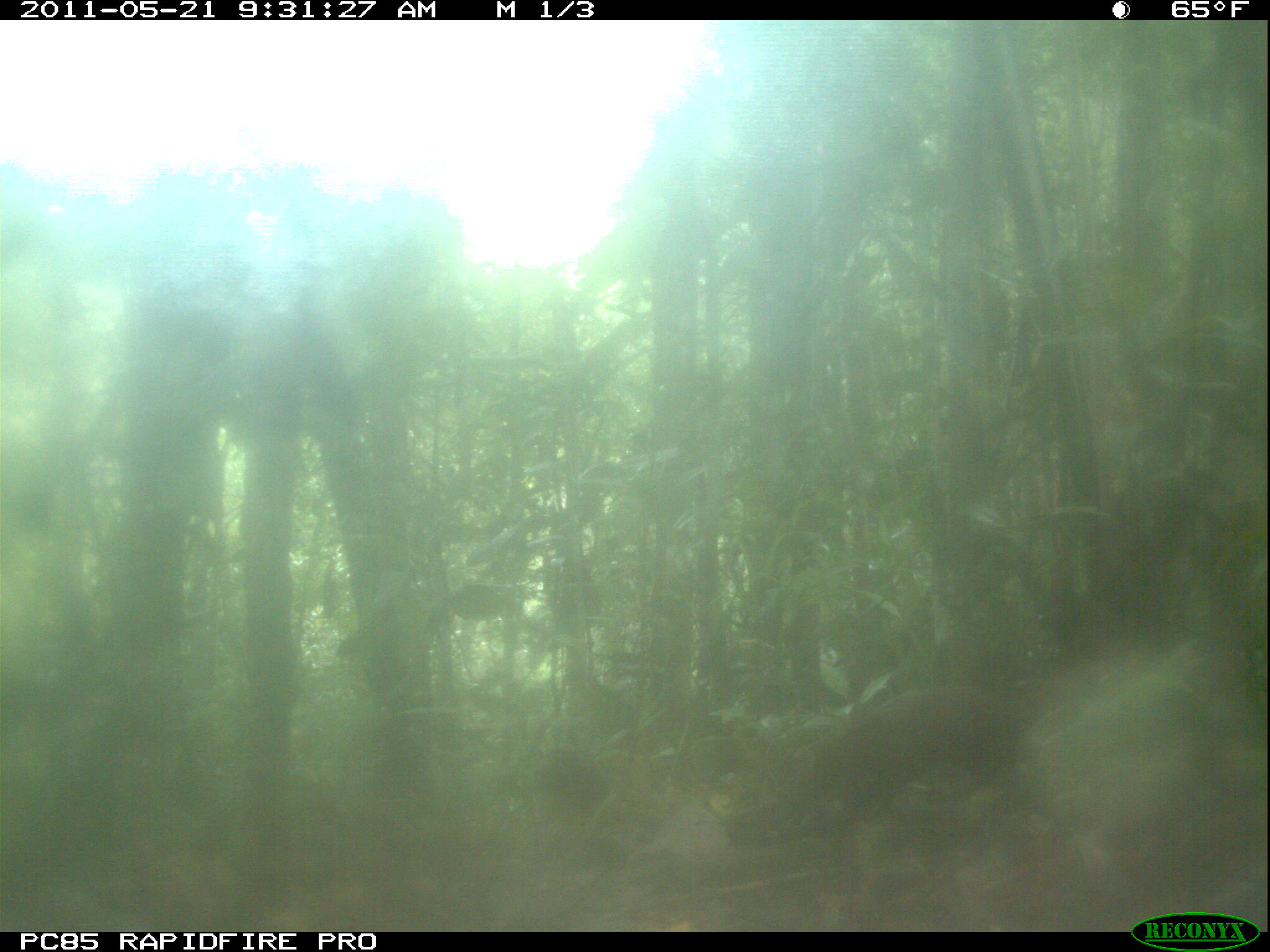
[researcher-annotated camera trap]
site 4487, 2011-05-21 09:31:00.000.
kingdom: Animalia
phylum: Chordata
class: Mammalia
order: Carnivora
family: Eupleridae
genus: Galidia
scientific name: Galidia elegans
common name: ring-tailed vontsira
Galidia elegans (ring-tailed vontsira), count 1.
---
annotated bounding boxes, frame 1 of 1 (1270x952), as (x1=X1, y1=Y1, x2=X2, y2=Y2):
galidia elegans: (x1=727, y1=664, x2=1116, y2=847)